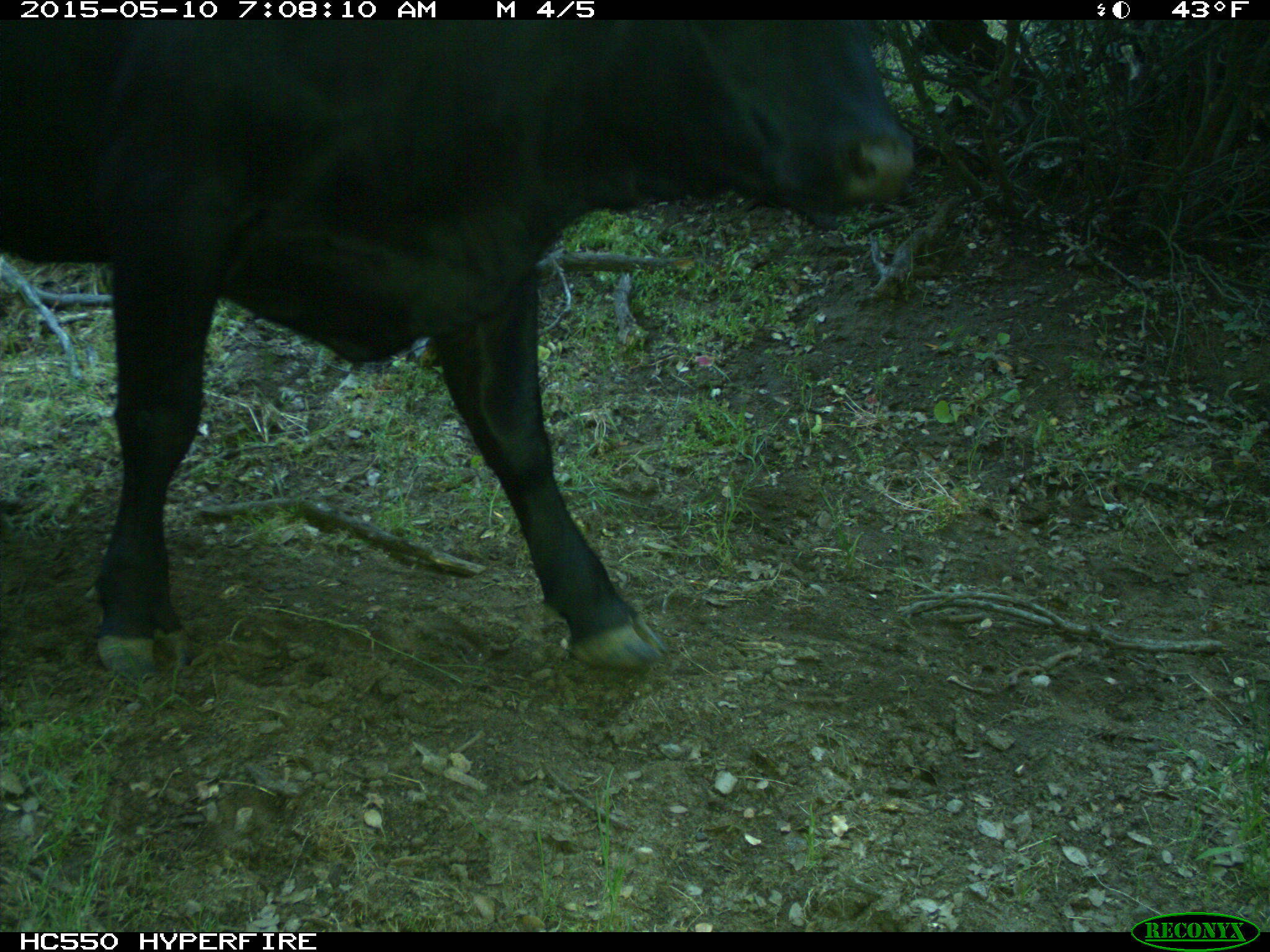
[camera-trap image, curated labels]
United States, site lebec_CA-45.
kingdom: Animalia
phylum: Chordata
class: Mammalia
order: Artiodactyla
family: Bovidae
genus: Bos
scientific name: Bos taurus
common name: domestic cow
Bos taurus (domestic cow).